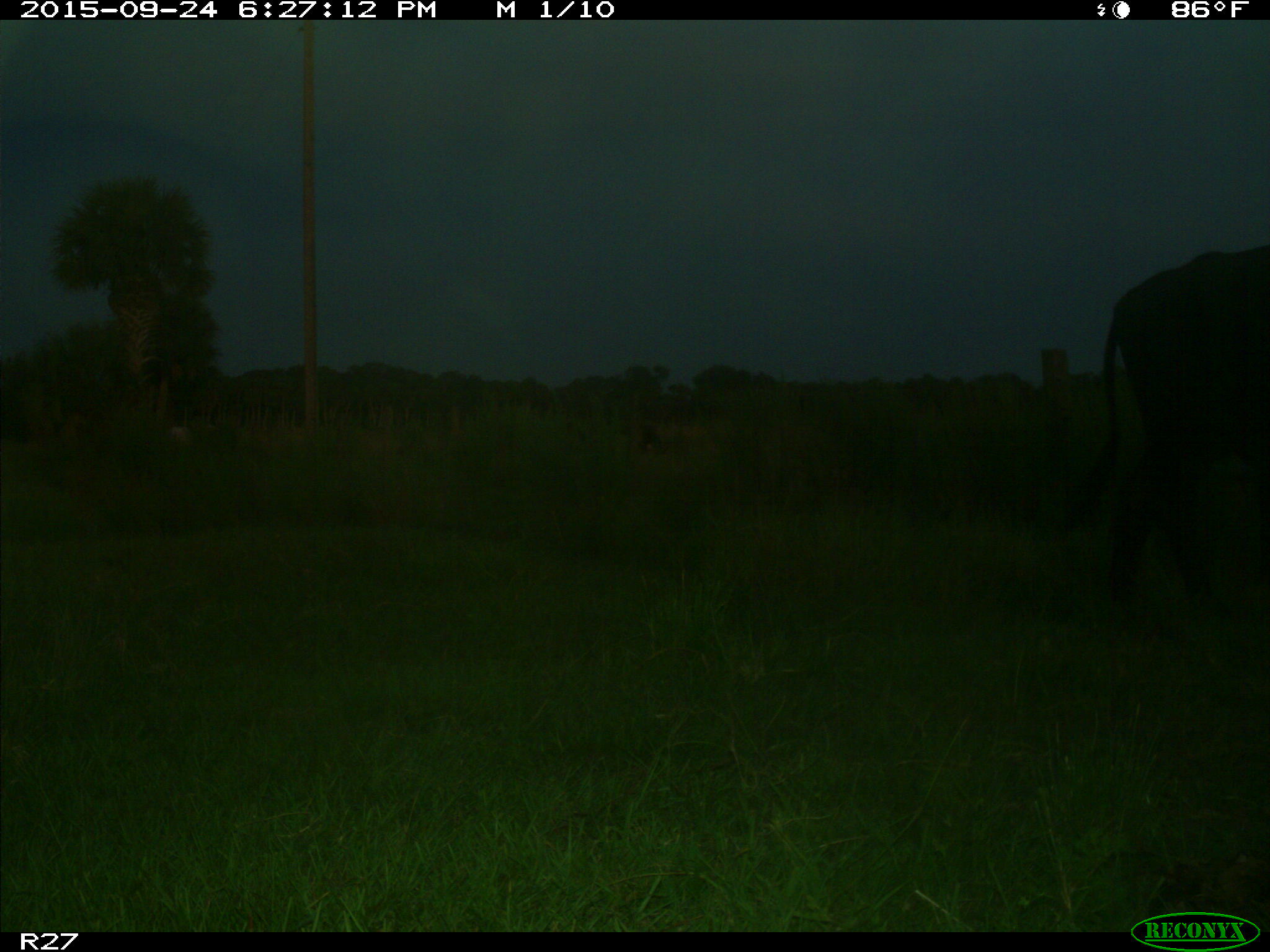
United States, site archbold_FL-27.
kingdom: Animalia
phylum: Chordata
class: Mammalia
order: Artiodactyla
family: Bovidae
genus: Bos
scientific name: Bos taurus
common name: domestic cow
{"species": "Bos taurus (domestic cow)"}